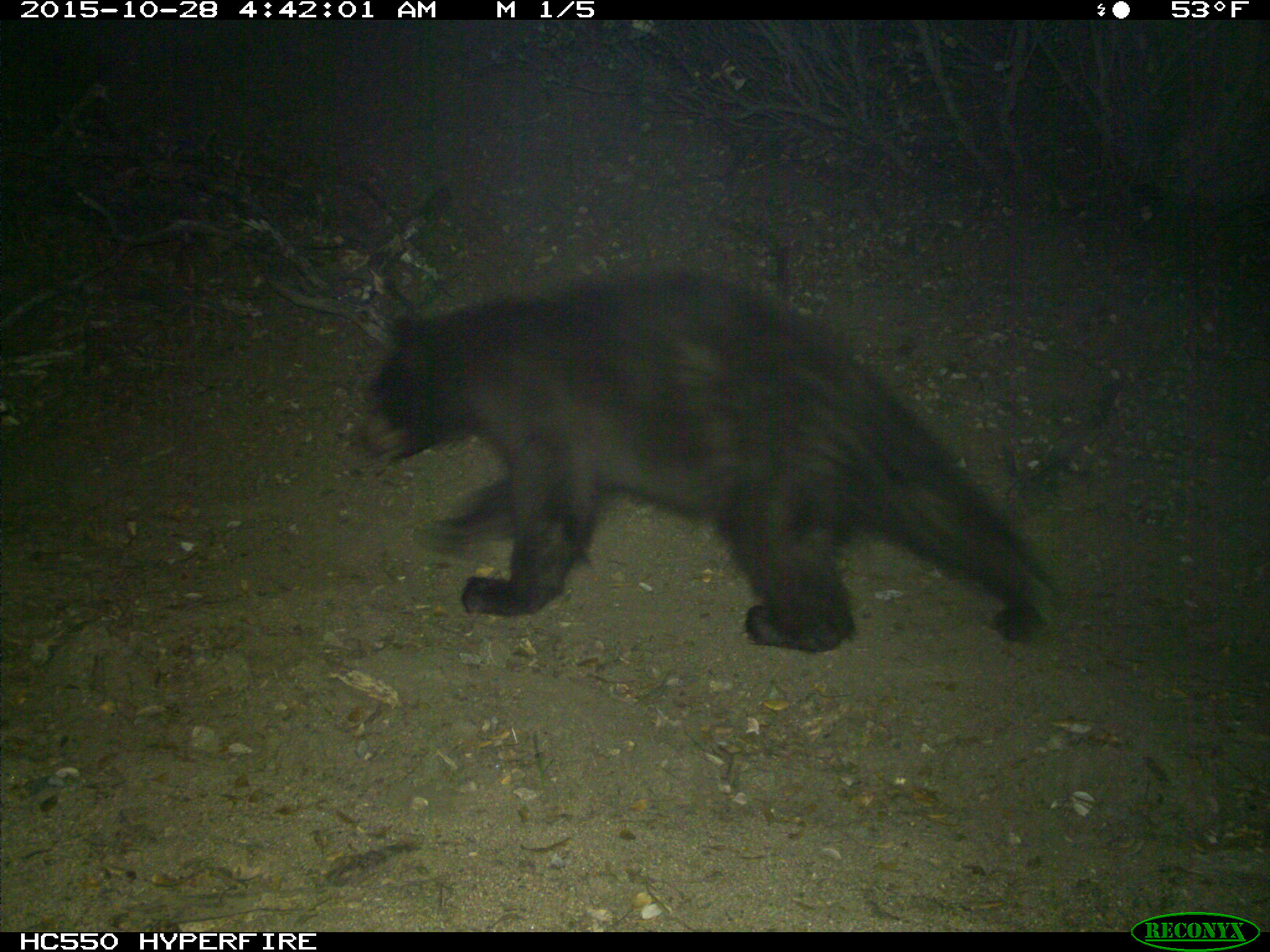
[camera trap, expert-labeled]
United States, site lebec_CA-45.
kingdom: Animalia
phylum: Chordata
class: Mammalia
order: Carnivora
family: Ursidae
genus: Ursus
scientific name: Ursus americanus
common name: american black bear